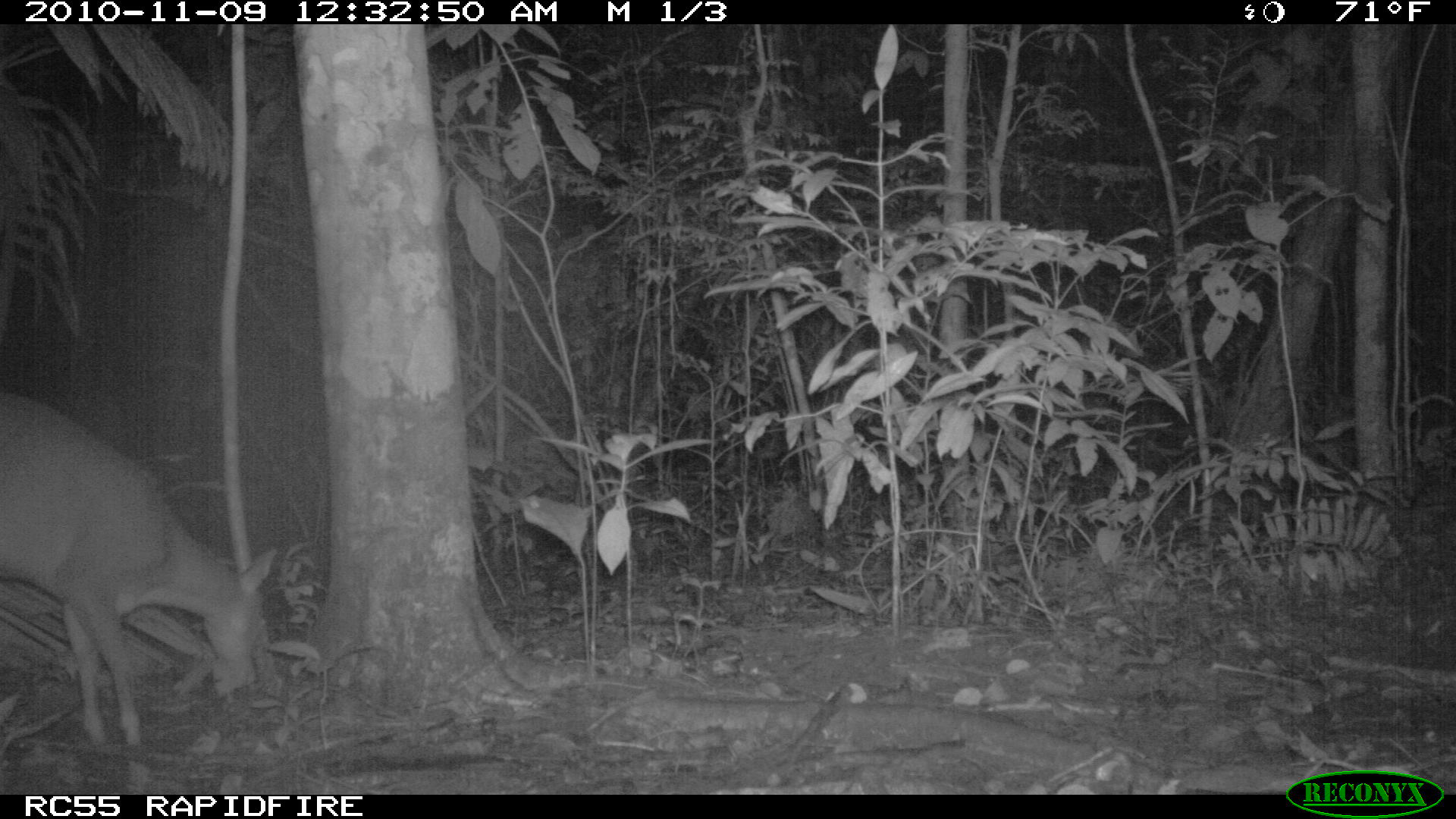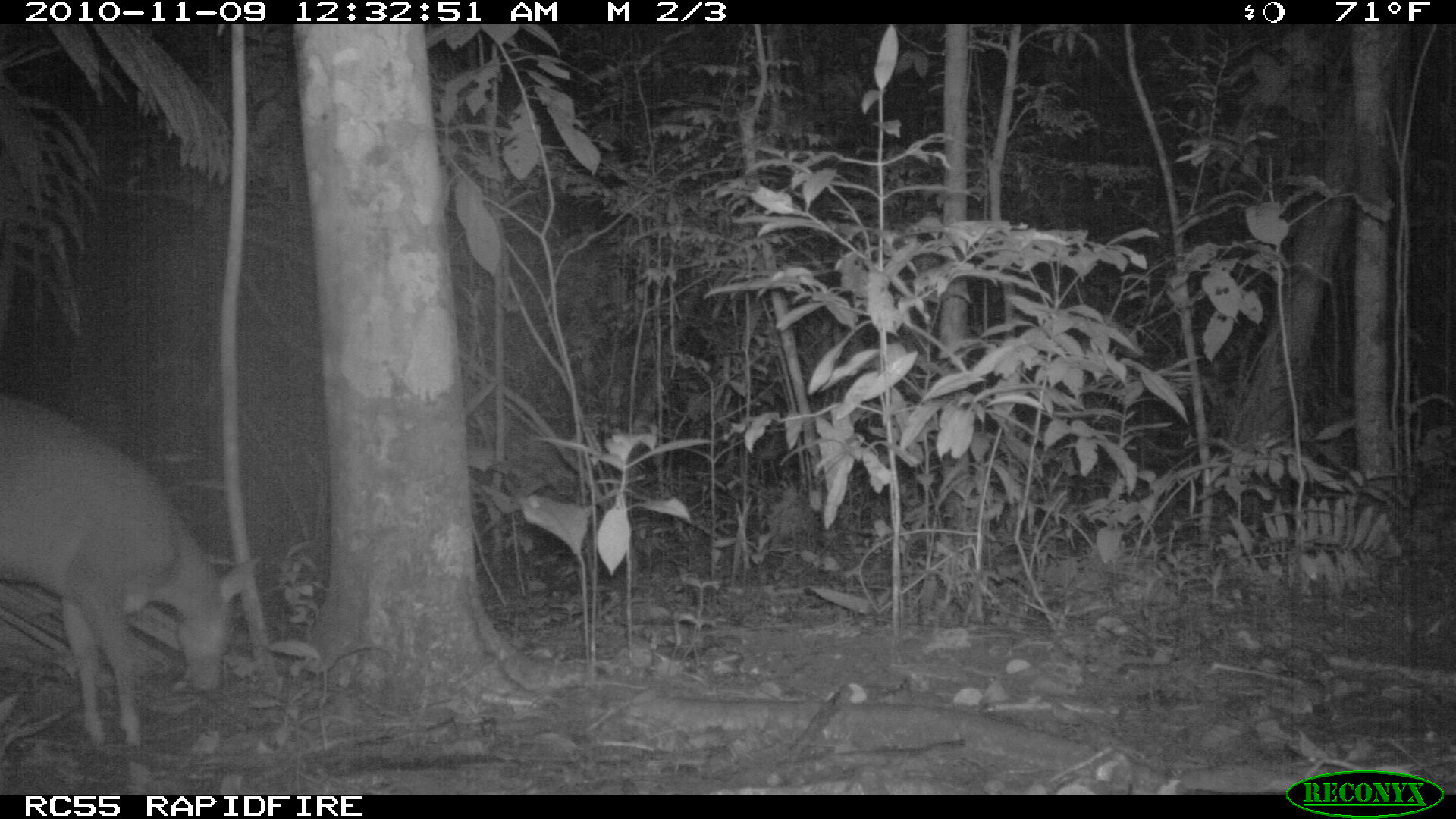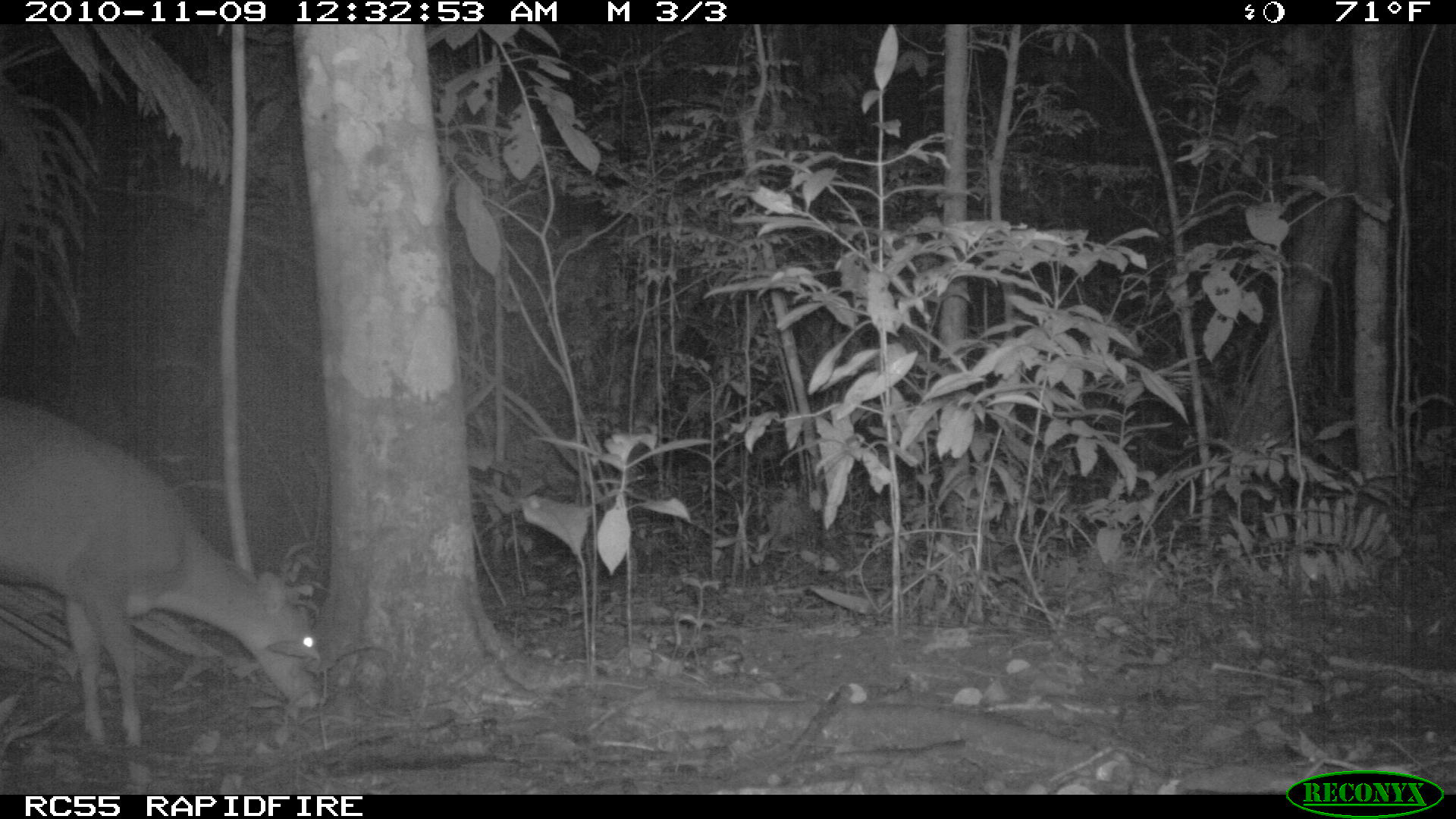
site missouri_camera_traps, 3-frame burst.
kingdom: Animalia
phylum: Chordata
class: Mammalia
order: Artiodactyla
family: Cervidae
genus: Mazama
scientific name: Mazama americana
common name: red brocket deer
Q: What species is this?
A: Red brocket deer (Mazama americana).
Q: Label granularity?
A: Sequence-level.